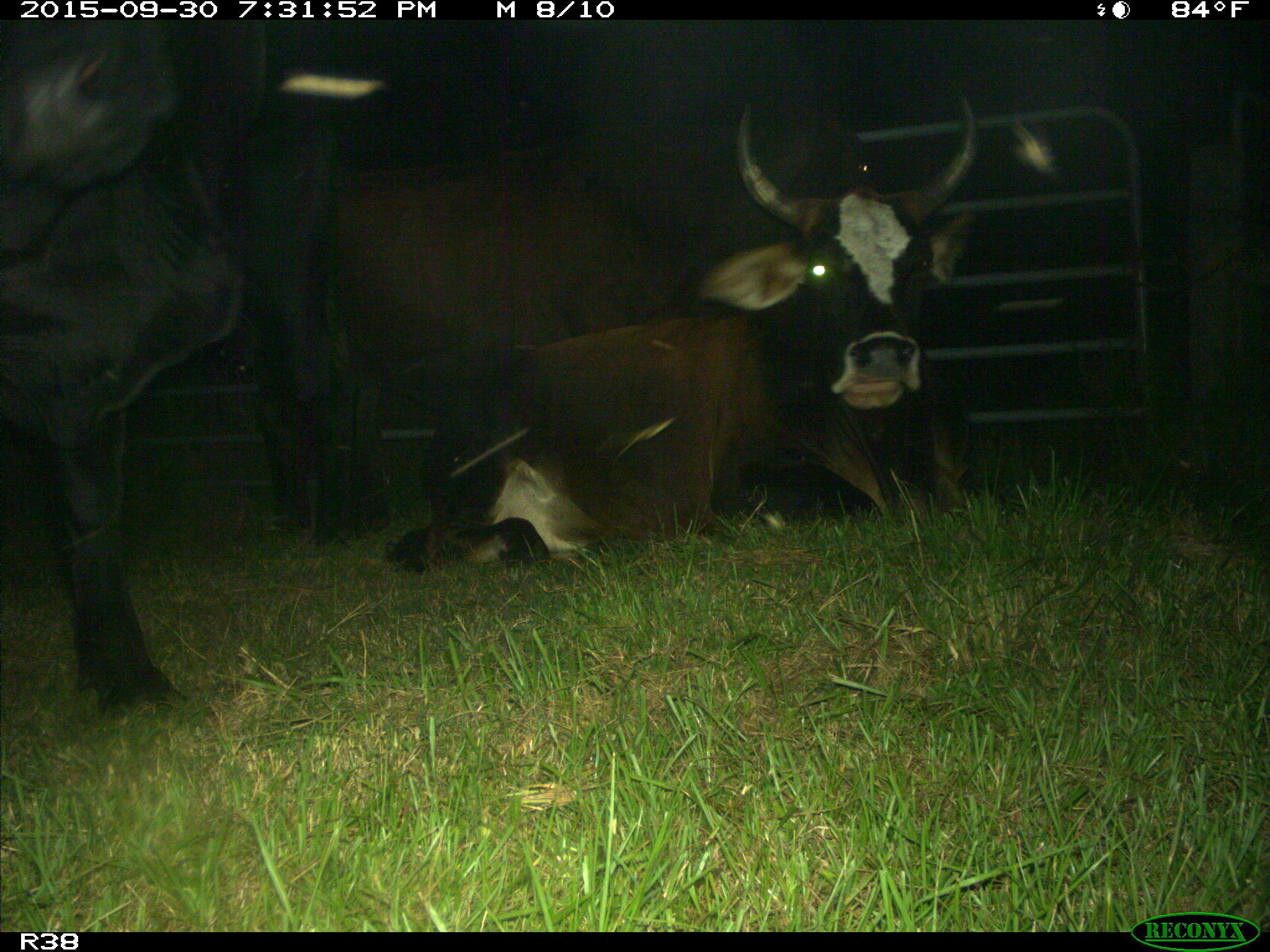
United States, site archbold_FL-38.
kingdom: Animalia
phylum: Chordata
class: Mammalia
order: Artiodactyla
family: Bovidae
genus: Bos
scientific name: Bos taurus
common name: domestic cow